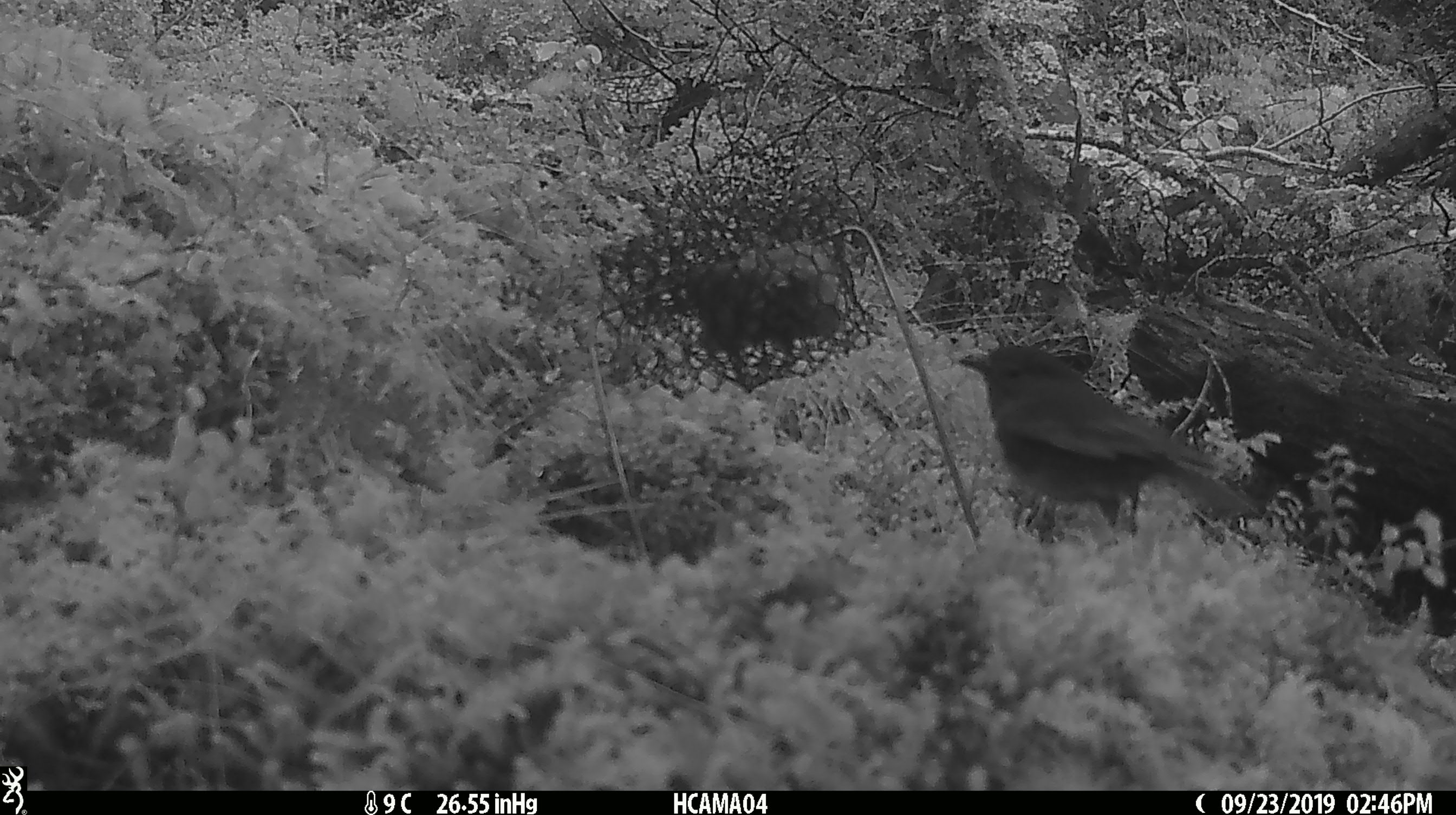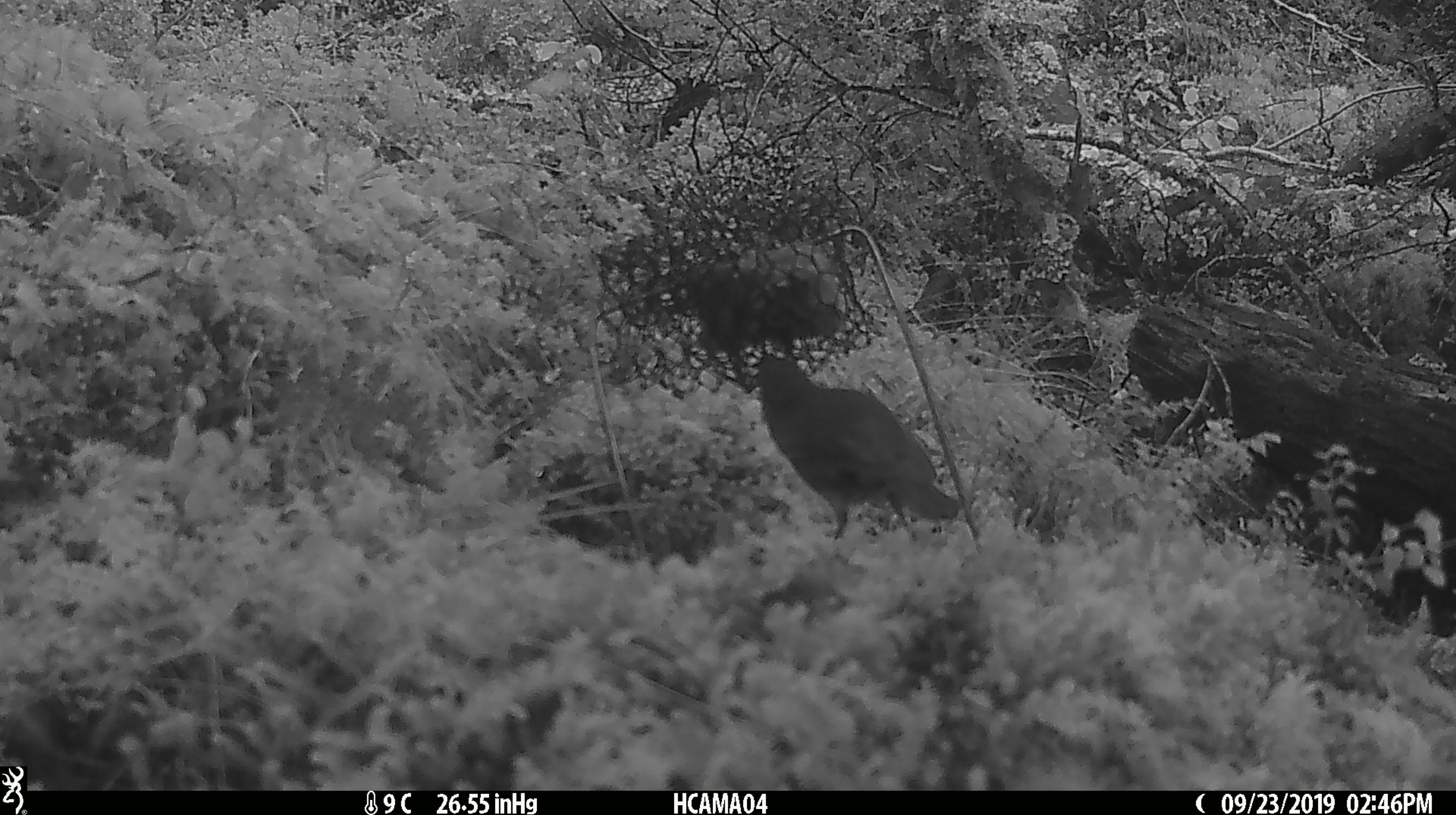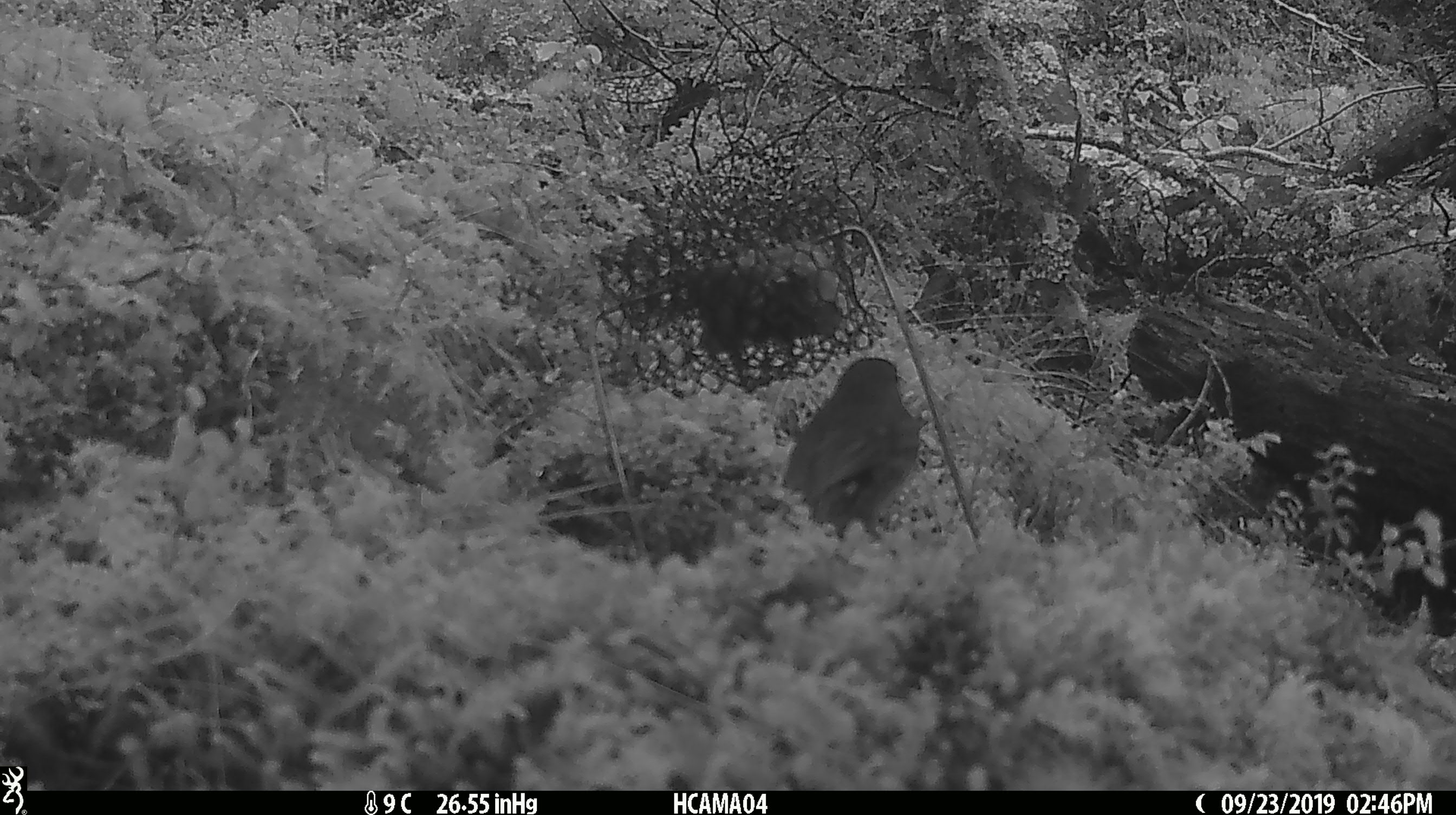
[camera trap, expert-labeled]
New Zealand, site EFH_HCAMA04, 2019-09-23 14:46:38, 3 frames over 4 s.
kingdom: Animalia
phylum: Chordata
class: Aves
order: Passeriformes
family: Petroicidae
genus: Petroica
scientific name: Petroica australis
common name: new zealand robin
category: robin